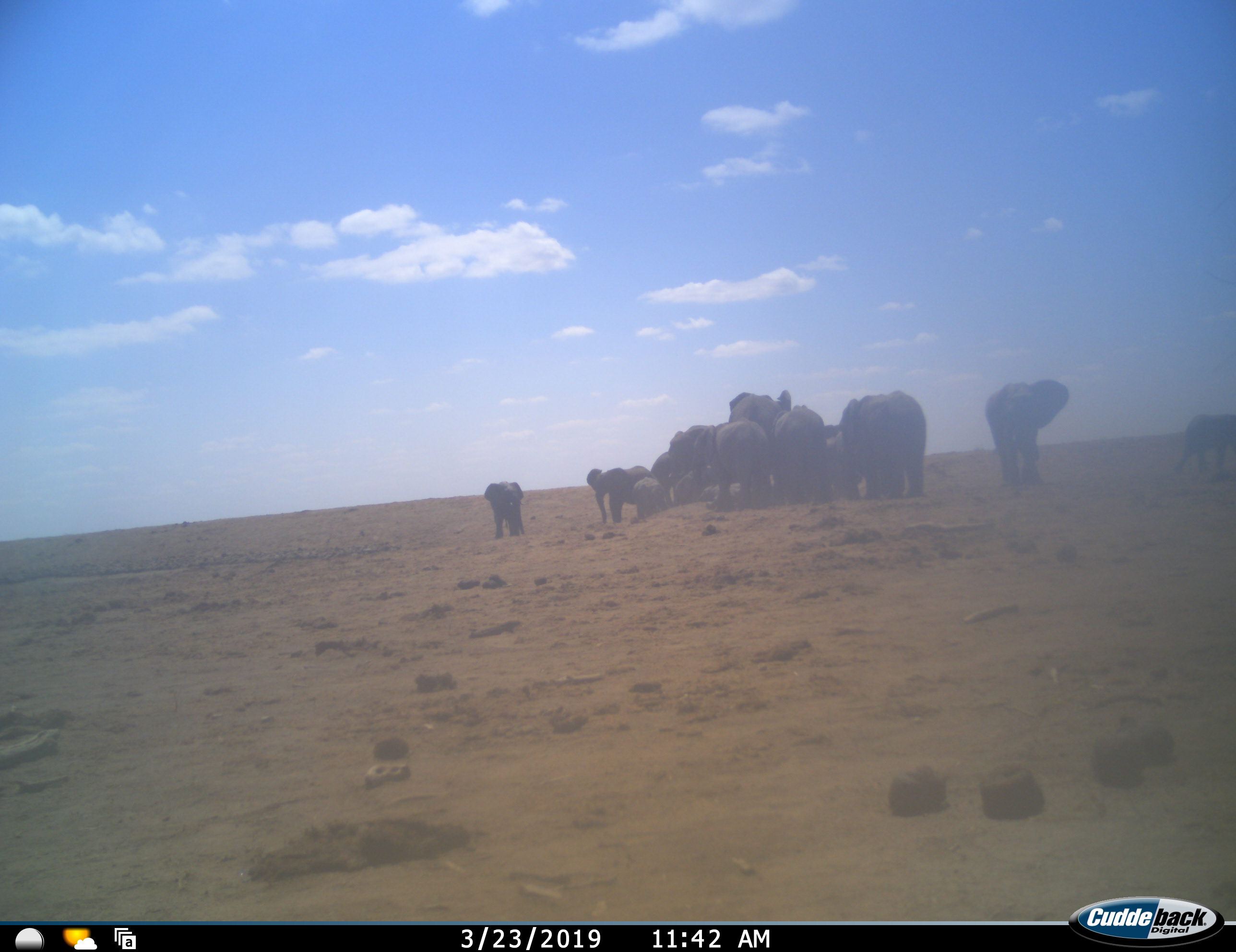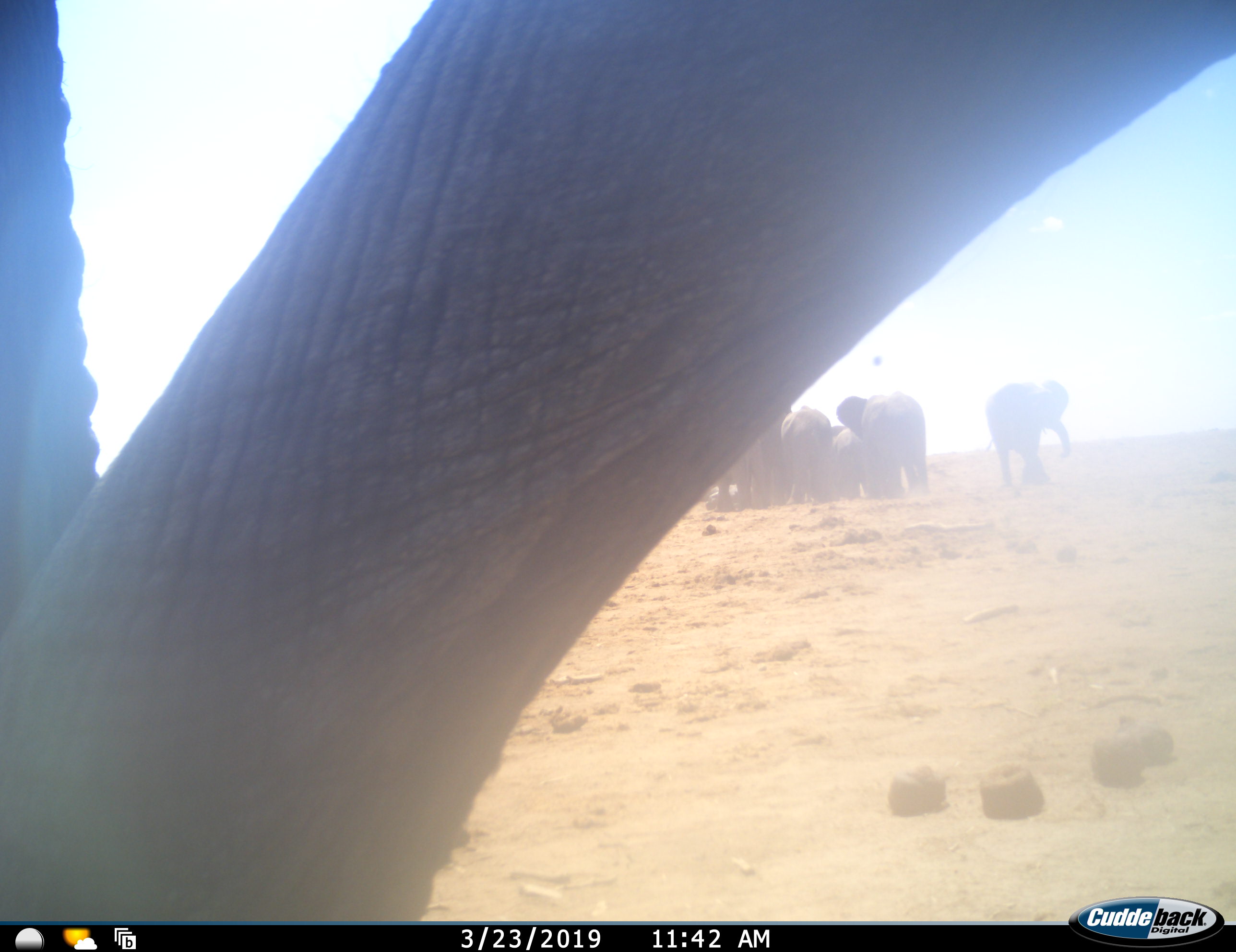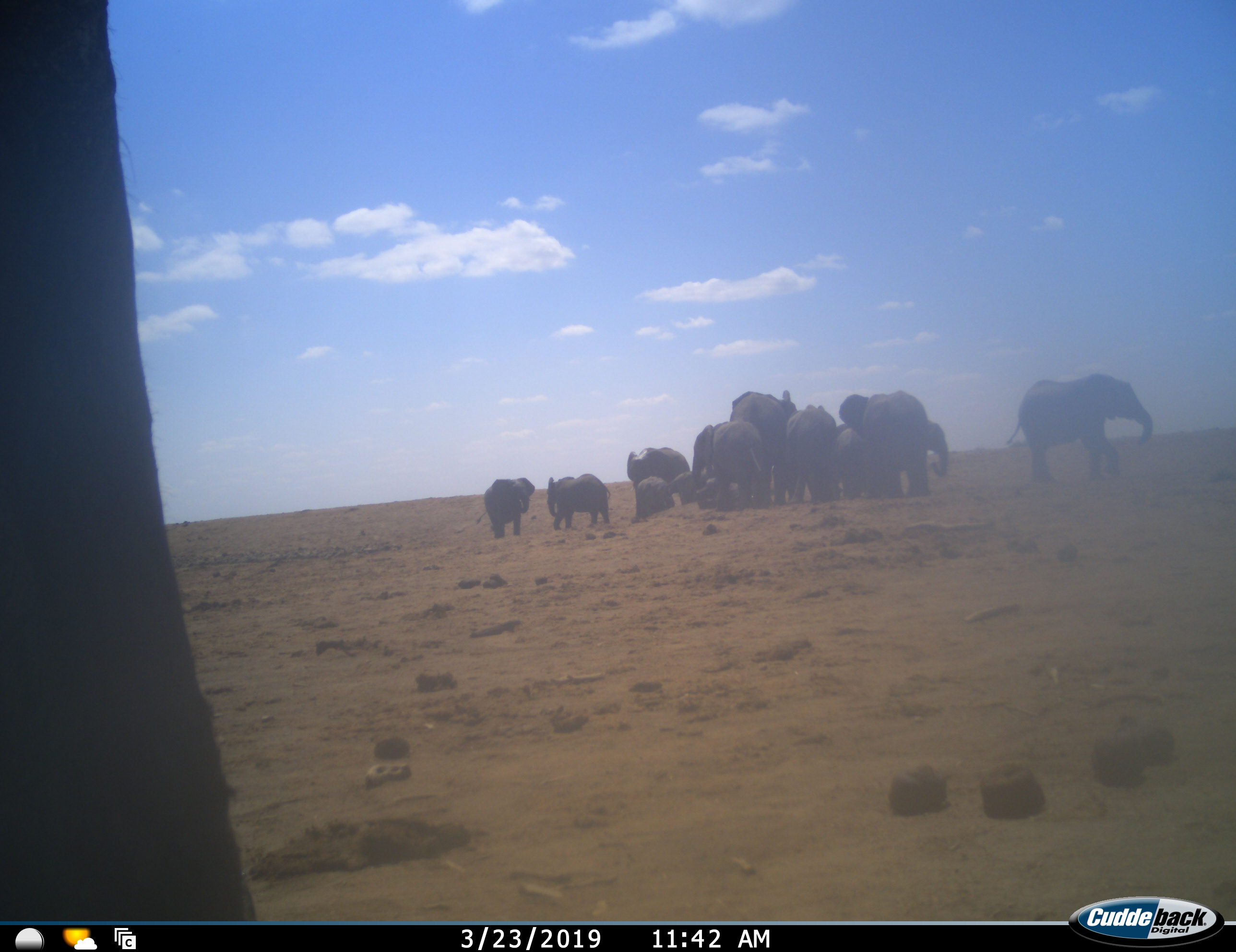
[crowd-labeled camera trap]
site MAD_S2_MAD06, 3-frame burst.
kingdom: Animalia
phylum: Chordata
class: Mammalia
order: Proboscidea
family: Elephantidae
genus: Loxodonta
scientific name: Loxodonta africana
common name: african bush elephant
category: elephant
Elephant (african bush elephant) (Loxodonta africana), count 11-50. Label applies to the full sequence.